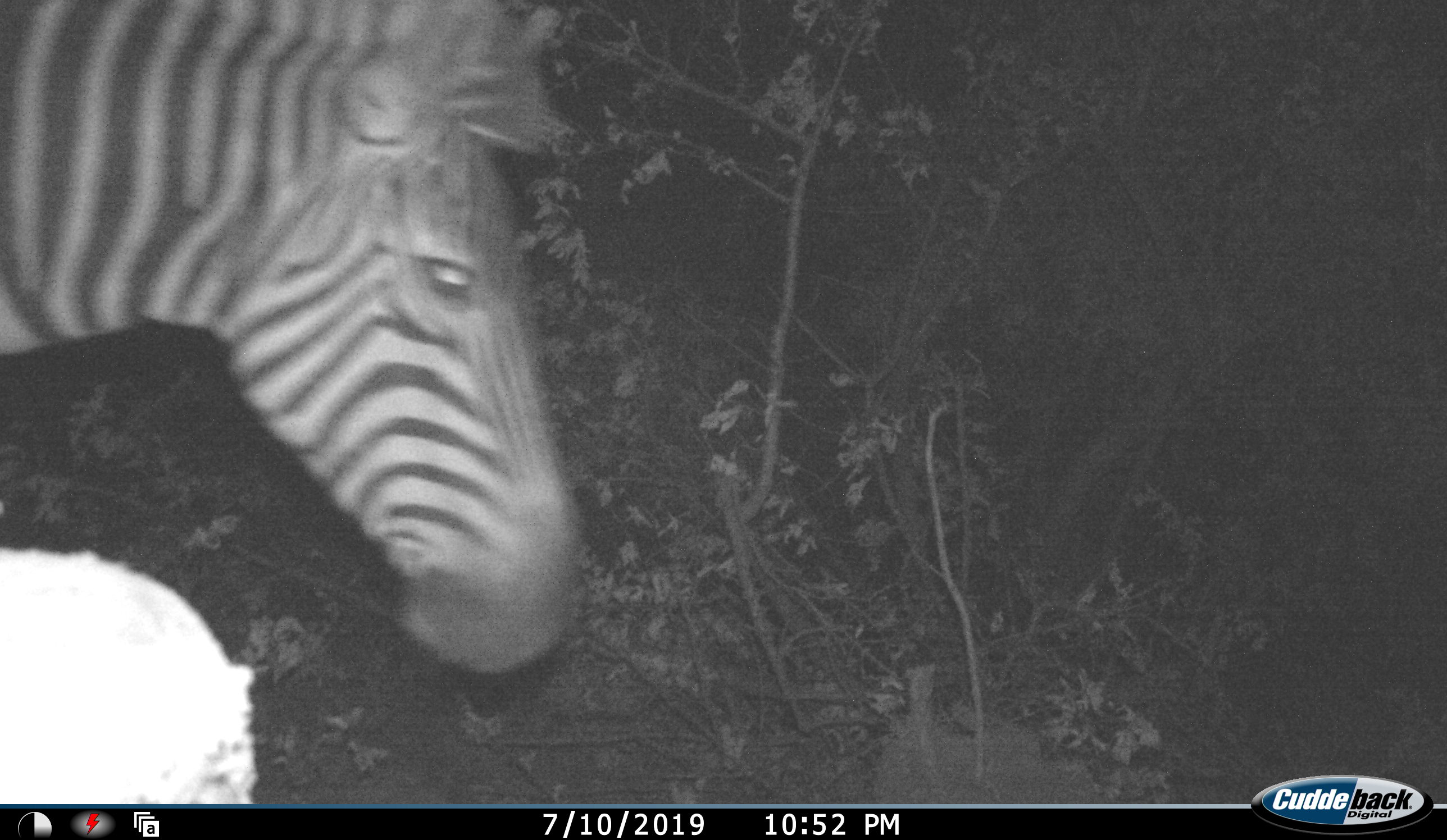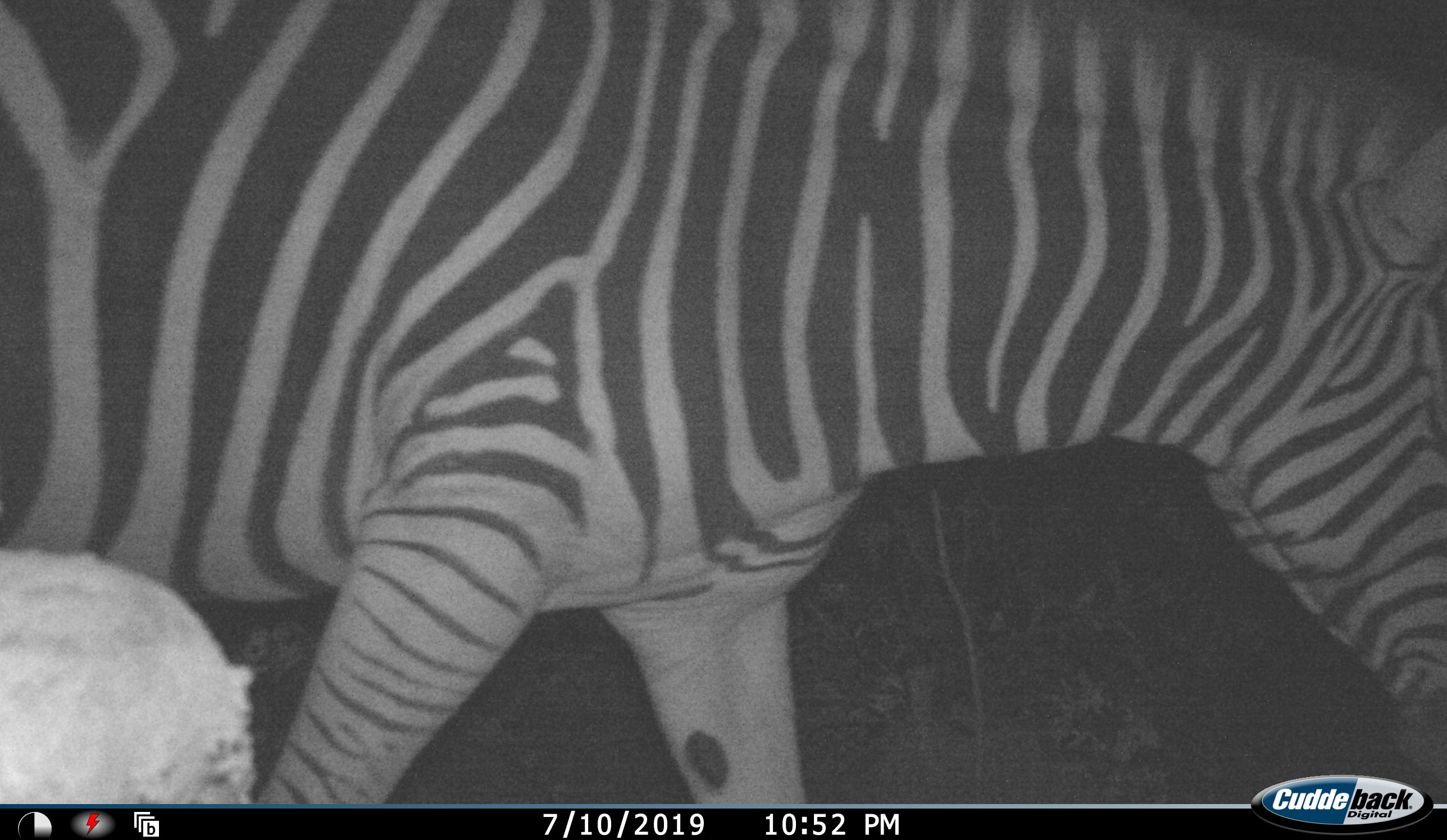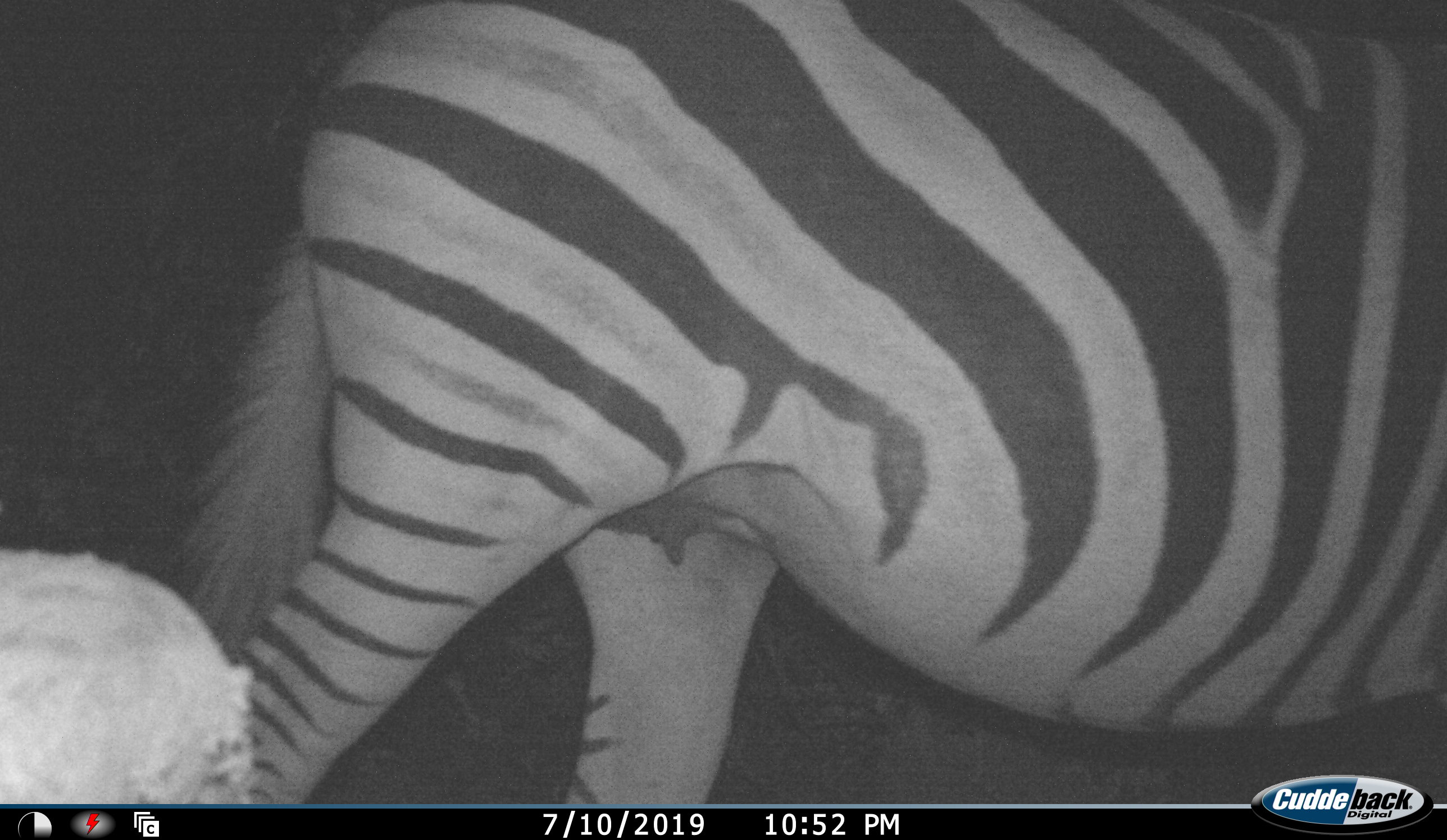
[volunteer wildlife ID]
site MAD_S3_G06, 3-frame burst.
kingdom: Animalia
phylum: Chordata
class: Mammalia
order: Perissodactyla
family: Equidae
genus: Equus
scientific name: Equus quagga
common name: plains zebra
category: zebraplains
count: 1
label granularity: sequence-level